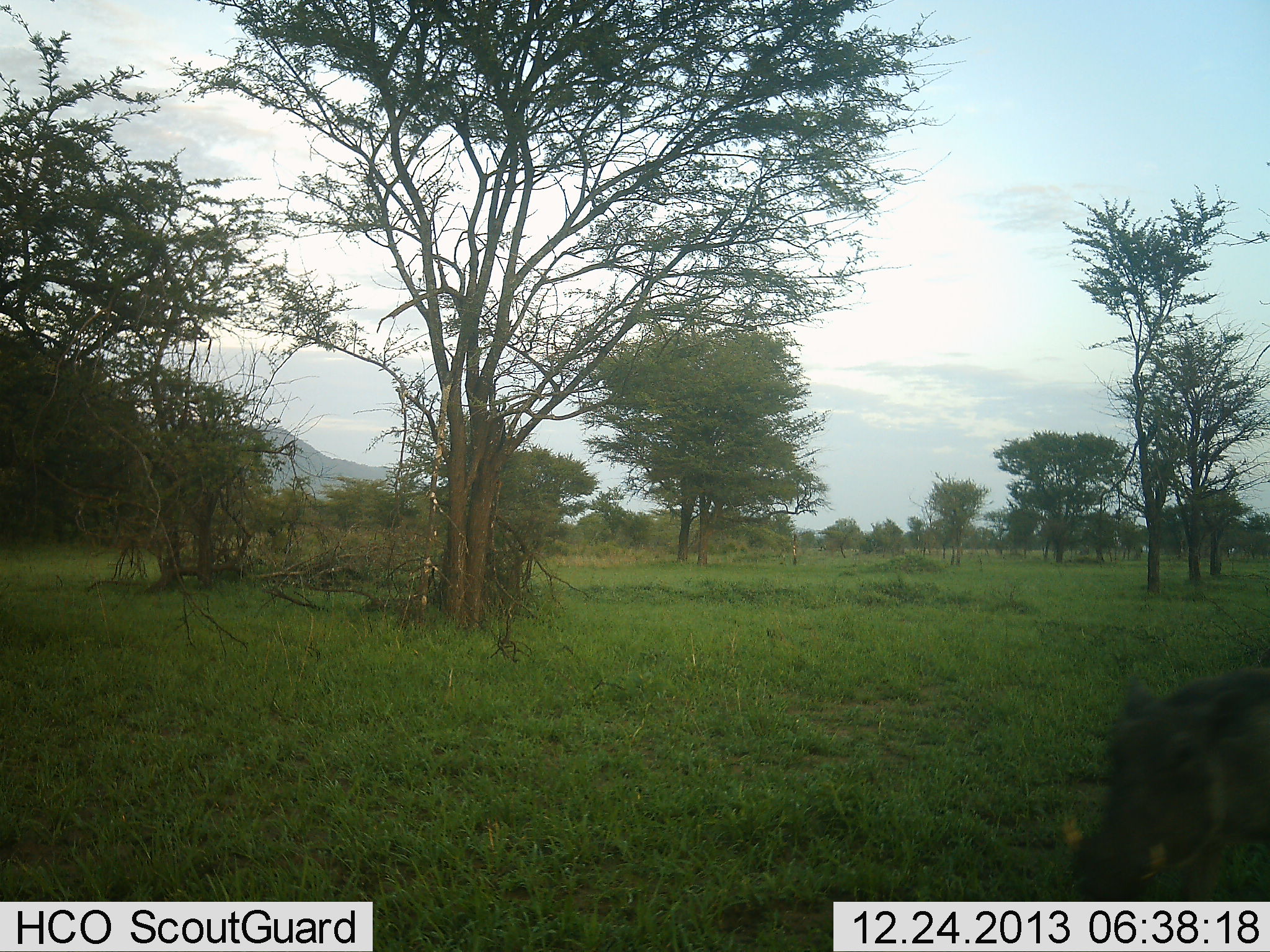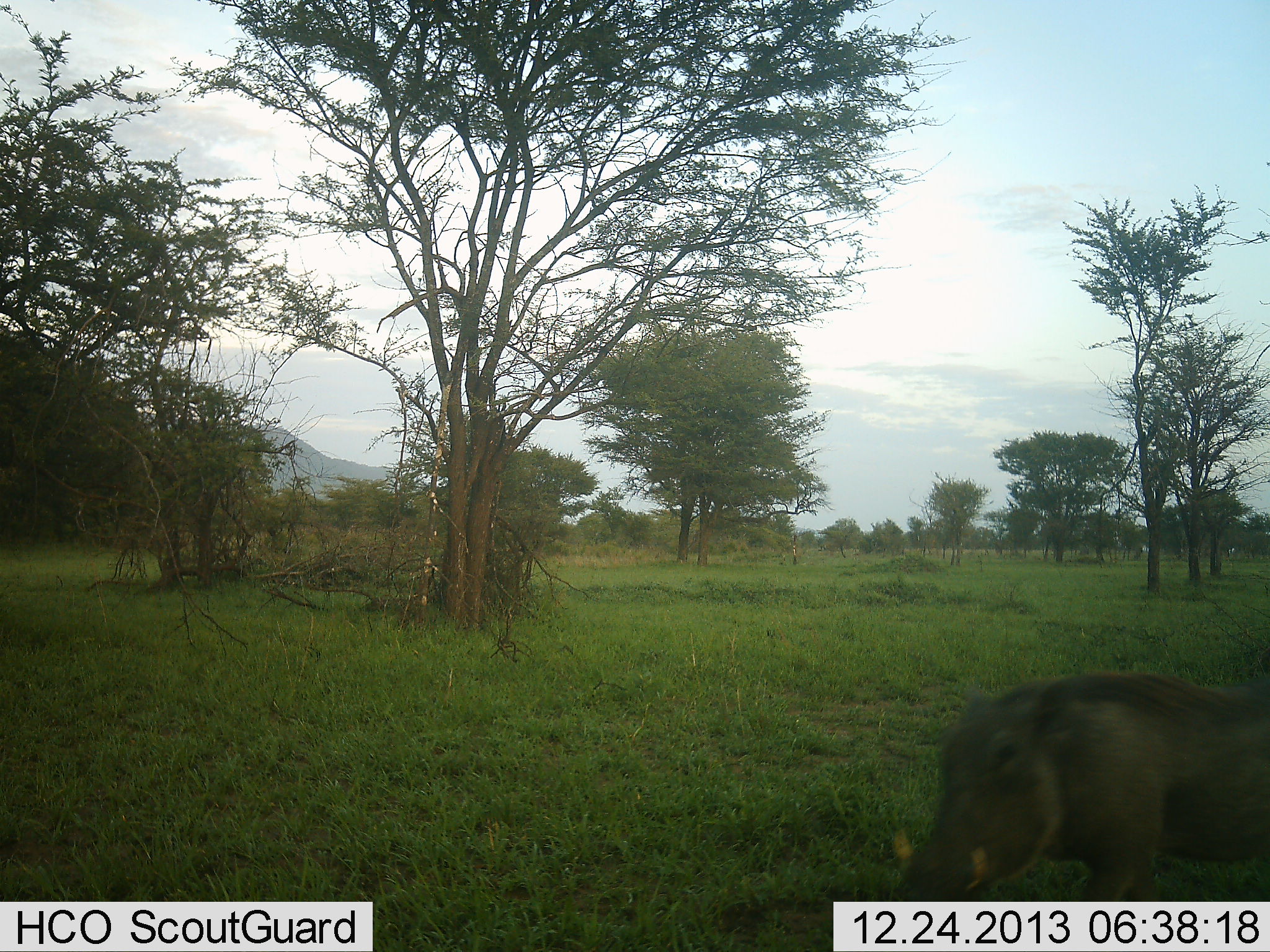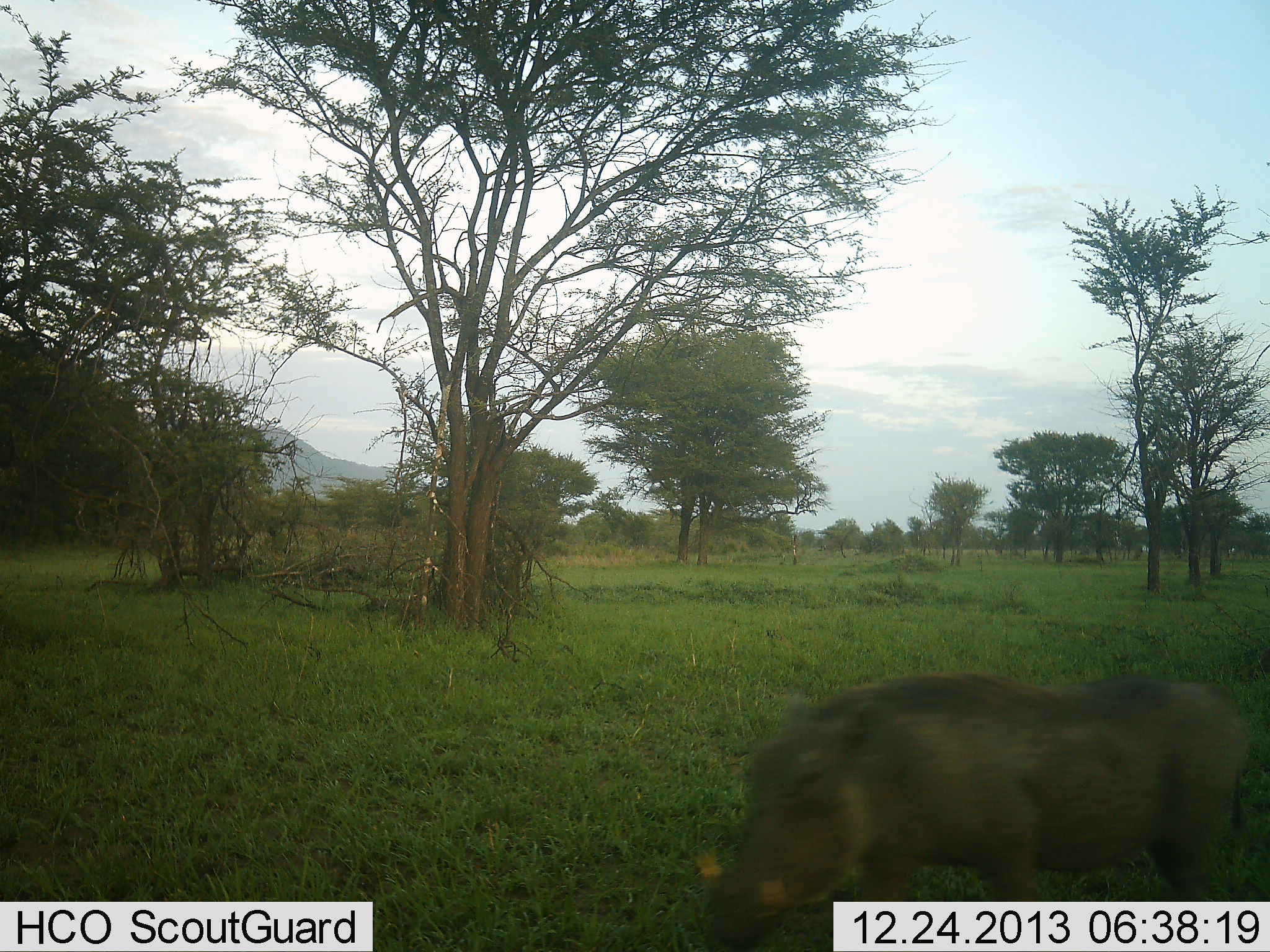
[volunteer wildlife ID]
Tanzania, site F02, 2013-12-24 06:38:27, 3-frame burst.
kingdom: Animalia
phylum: Chordata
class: Mammalia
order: Artiodactyla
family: Suidae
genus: Phacochoerus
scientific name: Phacochoerus africanus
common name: warthog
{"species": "warthog (Phacochoerus africanus)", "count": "1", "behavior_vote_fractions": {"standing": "9%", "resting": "0%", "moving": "93%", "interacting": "0%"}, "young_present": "0%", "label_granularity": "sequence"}